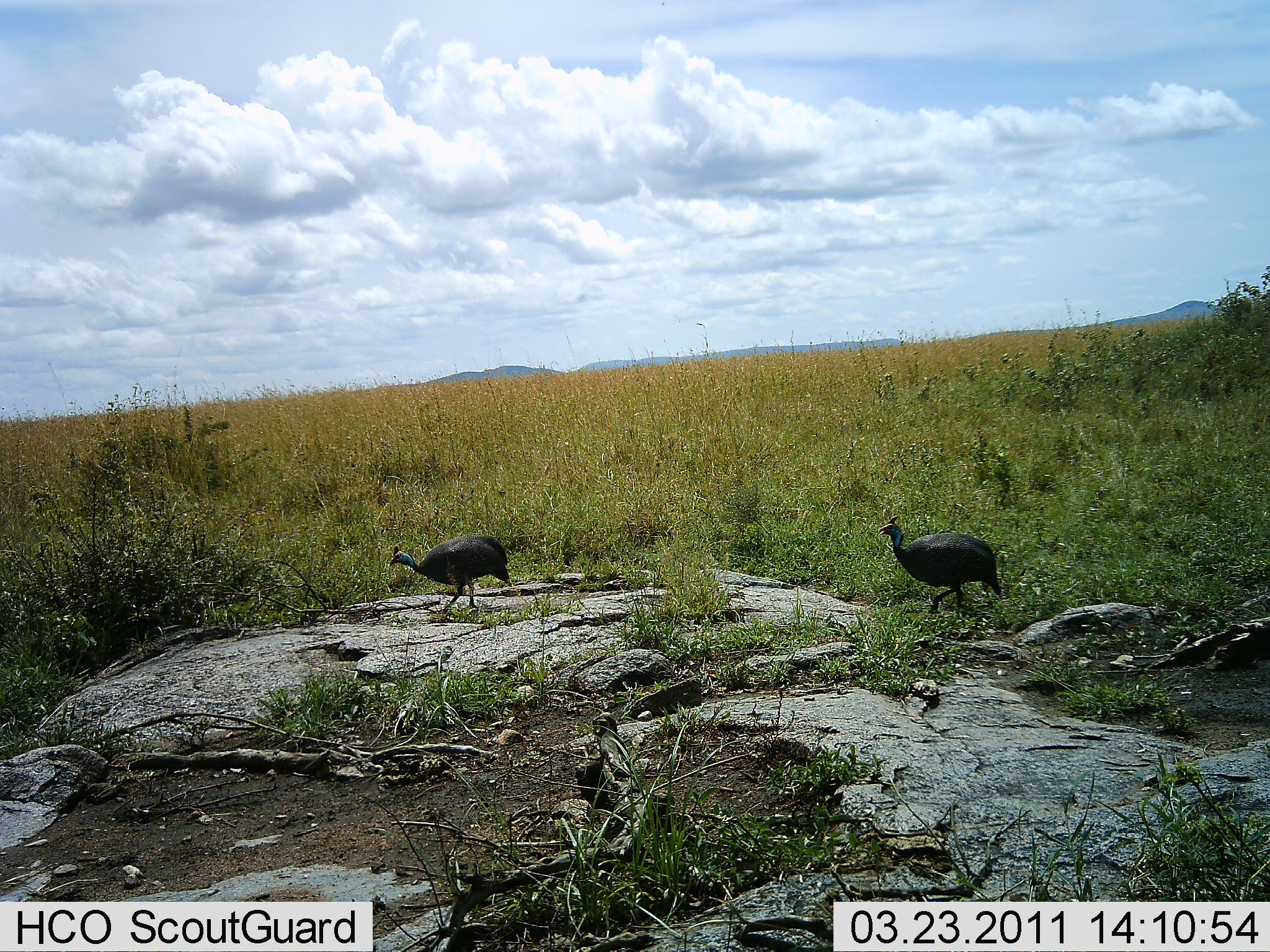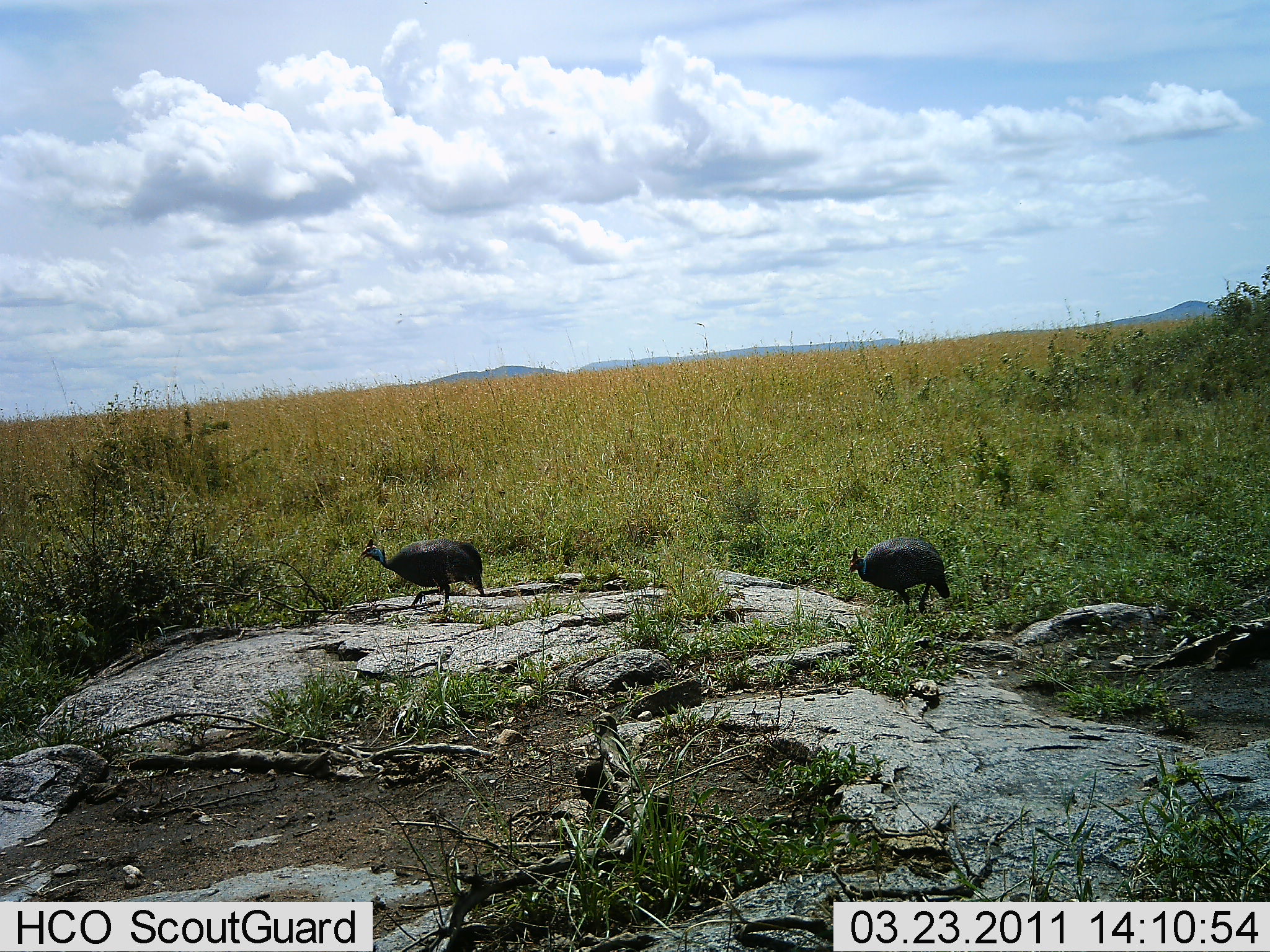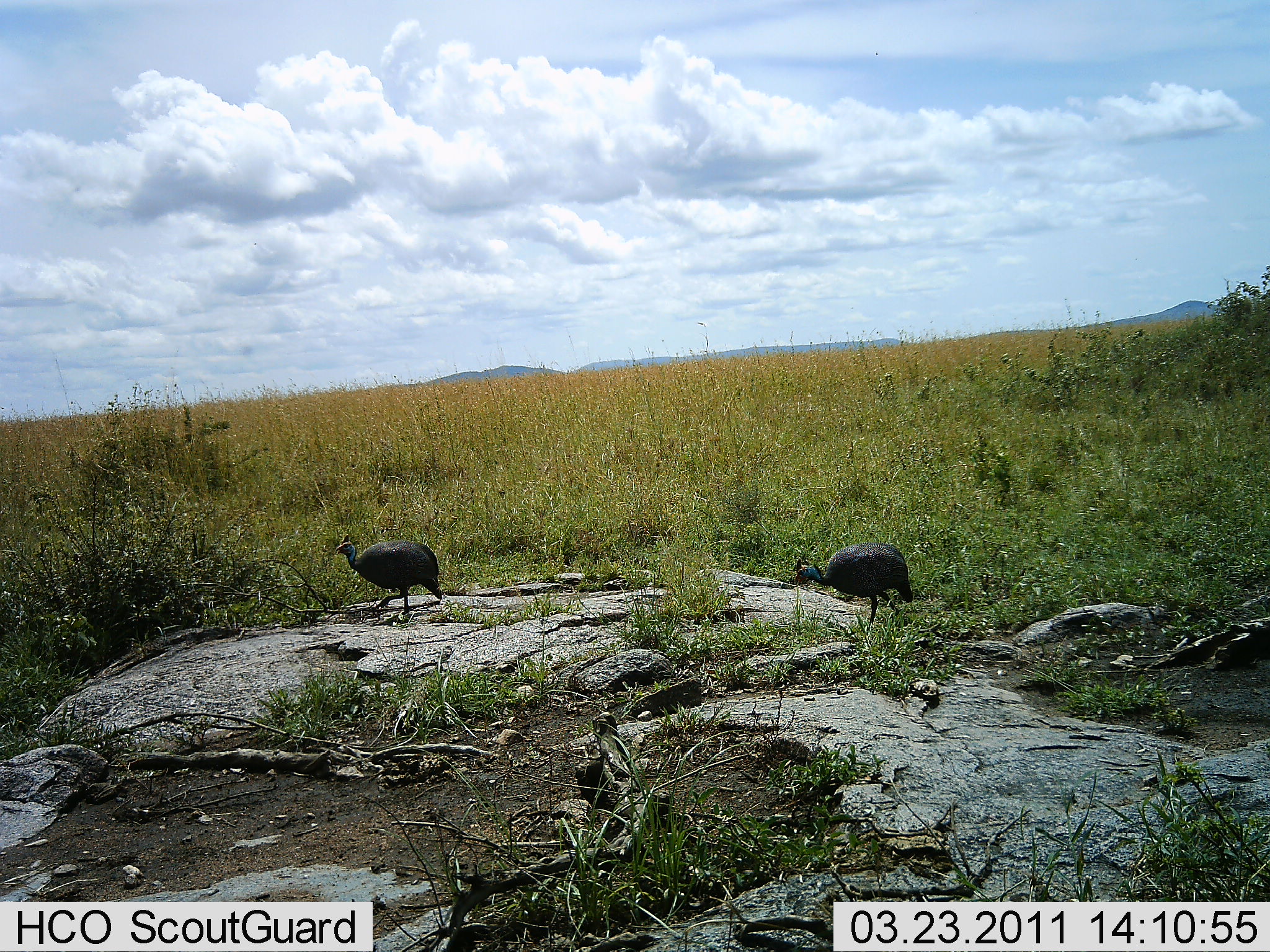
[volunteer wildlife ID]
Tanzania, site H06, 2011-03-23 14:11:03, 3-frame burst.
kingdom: Animalia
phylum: Chordata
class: Aves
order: Galliformes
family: Numididae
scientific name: Numididae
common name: guinea fowl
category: guineafowl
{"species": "guineafowl (guinea fowl) (Numididae)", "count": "2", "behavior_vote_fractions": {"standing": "0%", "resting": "0%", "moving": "92%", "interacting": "0%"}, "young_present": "0%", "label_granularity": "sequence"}